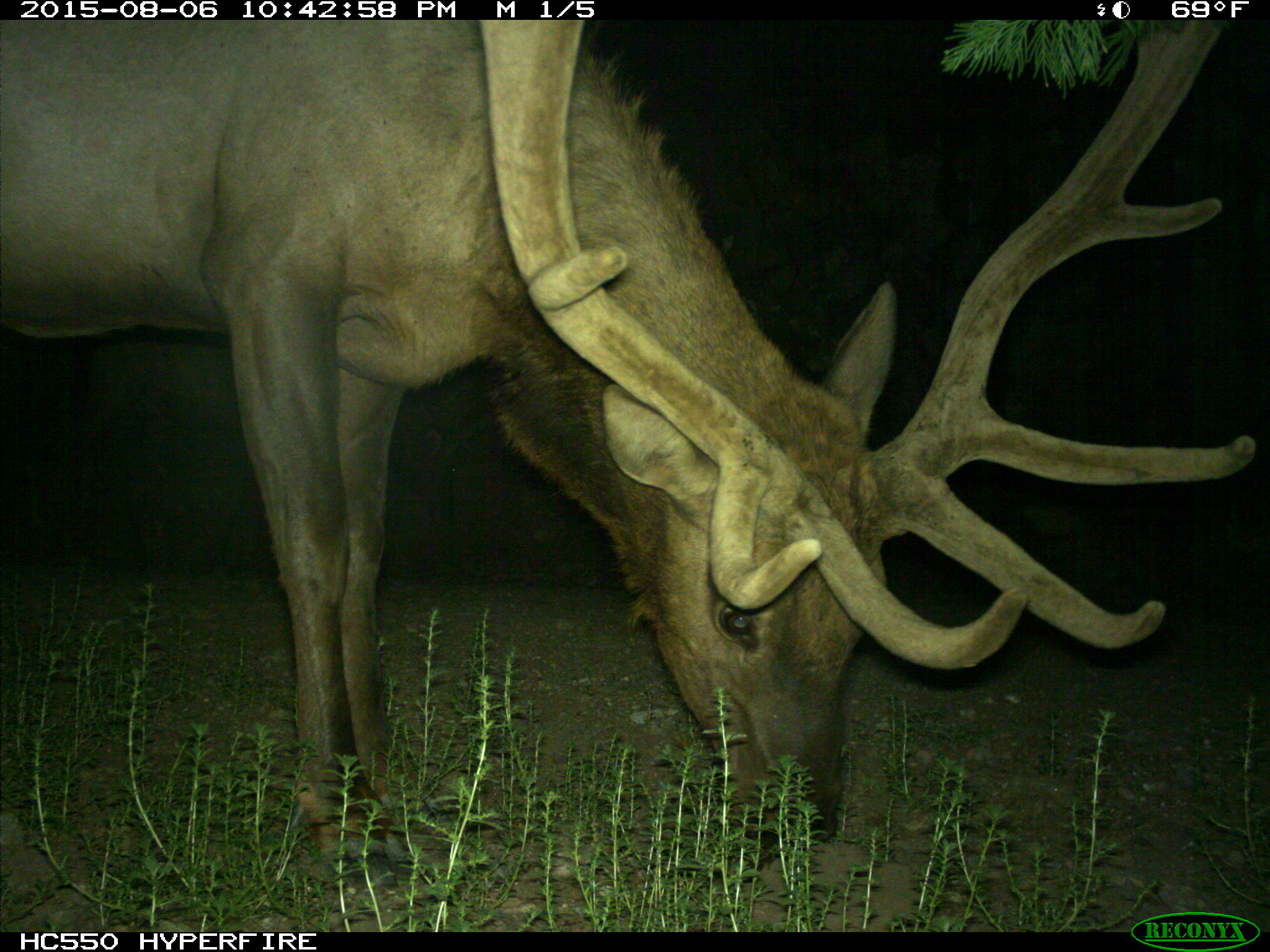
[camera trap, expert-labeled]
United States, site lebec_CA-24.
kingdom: Animalia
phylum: Chordata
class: Mammalia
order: Artiodactyla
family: Cervidae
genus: Cervus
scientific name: Cervus canadensis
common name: elk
Cervus canadensis (elk).